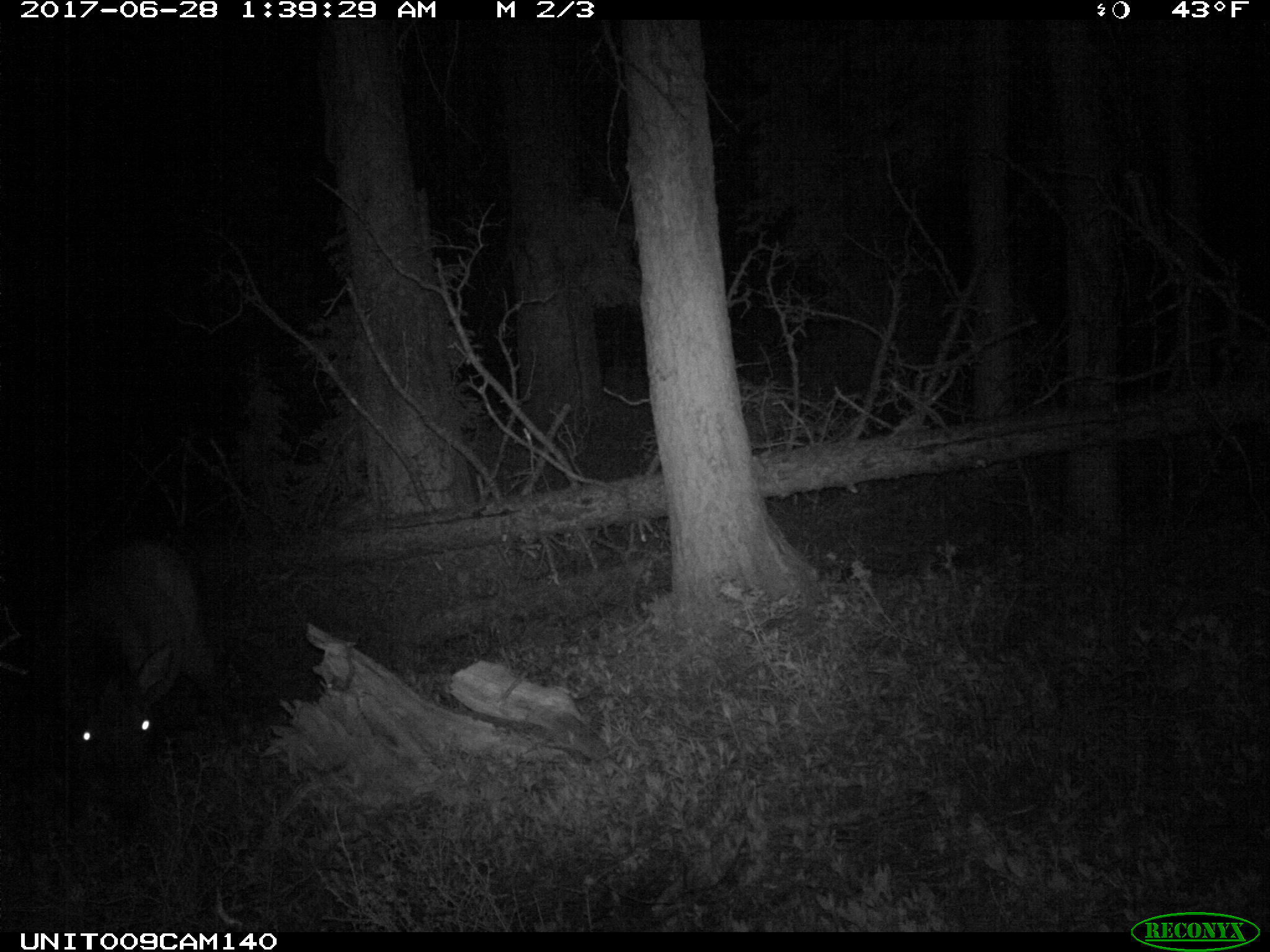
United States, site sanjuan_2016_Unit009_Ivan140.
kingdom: Animalia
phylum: Chordata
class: Mammalia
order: Artiodactyla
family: Cervidae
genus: Cervus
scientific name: Cervus elaphus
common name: red deer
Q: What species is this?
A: Cervus elaphus (red deer).